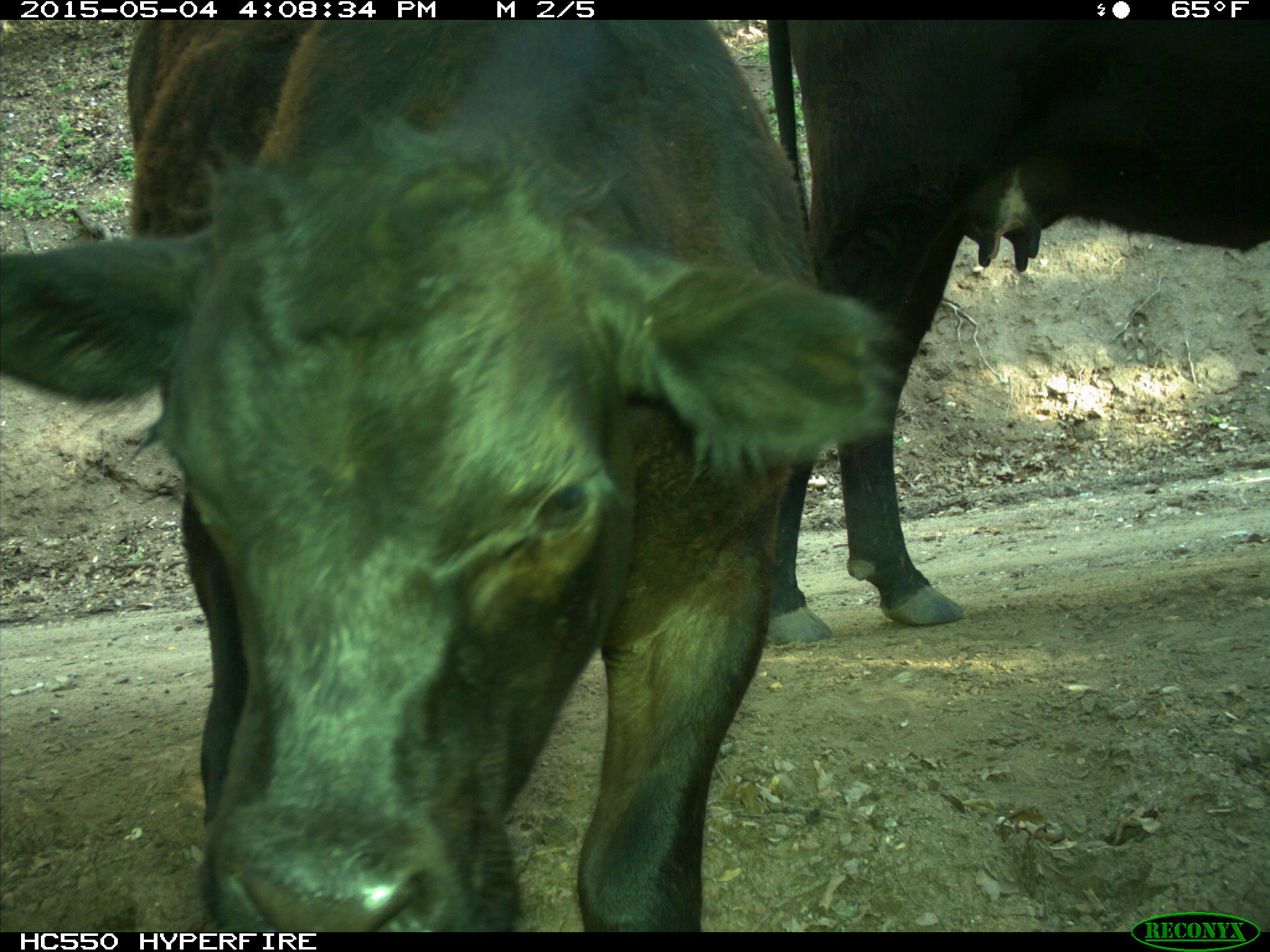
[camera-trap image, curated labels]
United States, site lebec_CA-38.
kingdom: Animalia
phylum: Chordata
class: Mammalia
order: Artiodactyla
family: Bovidae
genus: Bos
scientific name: Bos taurus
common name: domestic cow